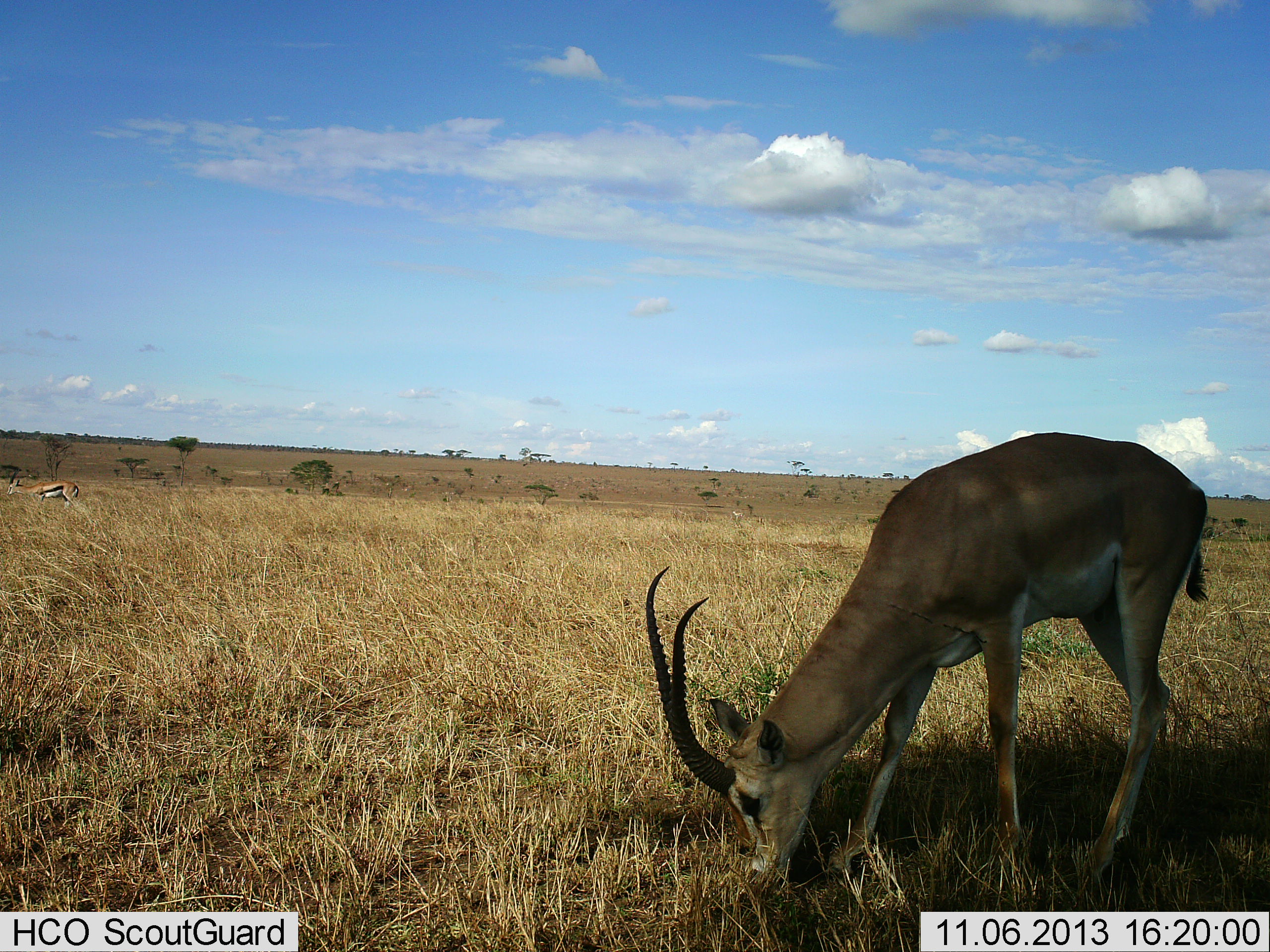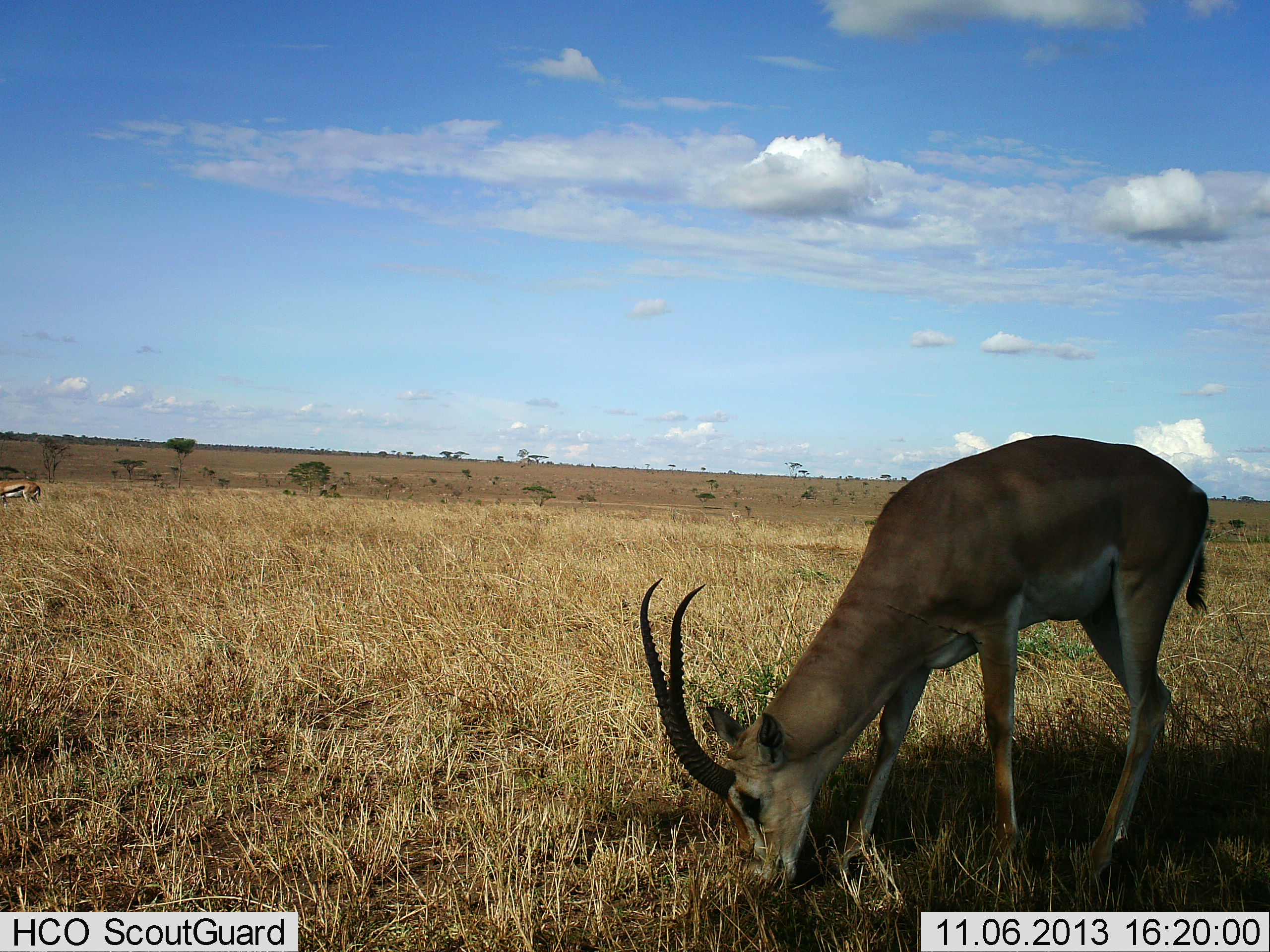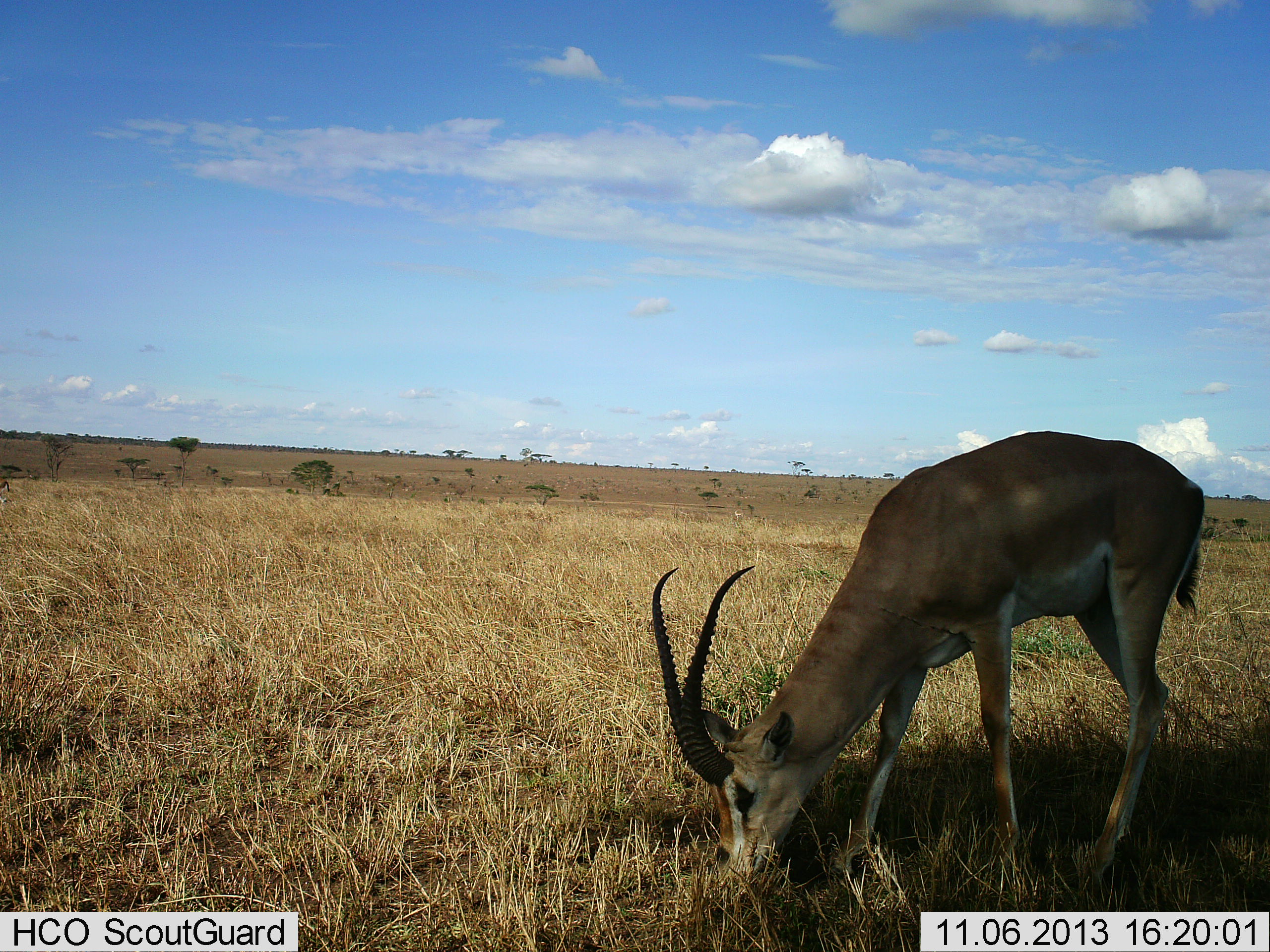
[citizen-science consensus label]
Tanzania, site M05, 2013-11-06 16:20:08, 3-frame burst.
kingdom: Animalia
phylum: Chordata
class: Mammalia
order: Artiodactyla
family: Bovidae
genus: Nanger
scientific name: Nanger granti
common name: grant's gazelle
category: gazellegrants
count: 1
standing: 24%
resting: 0%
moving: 4%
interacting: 0%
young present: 0%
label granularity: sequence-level